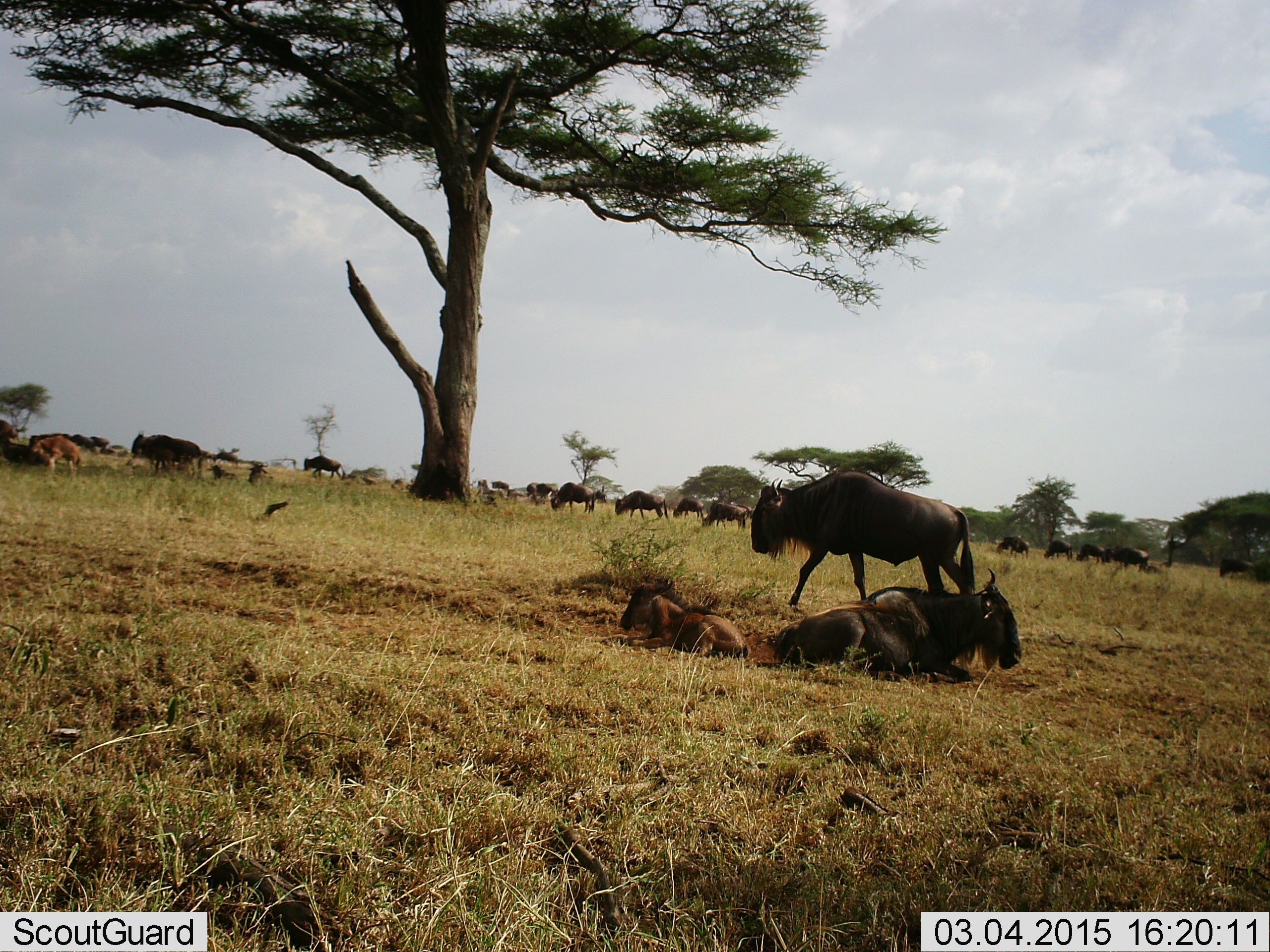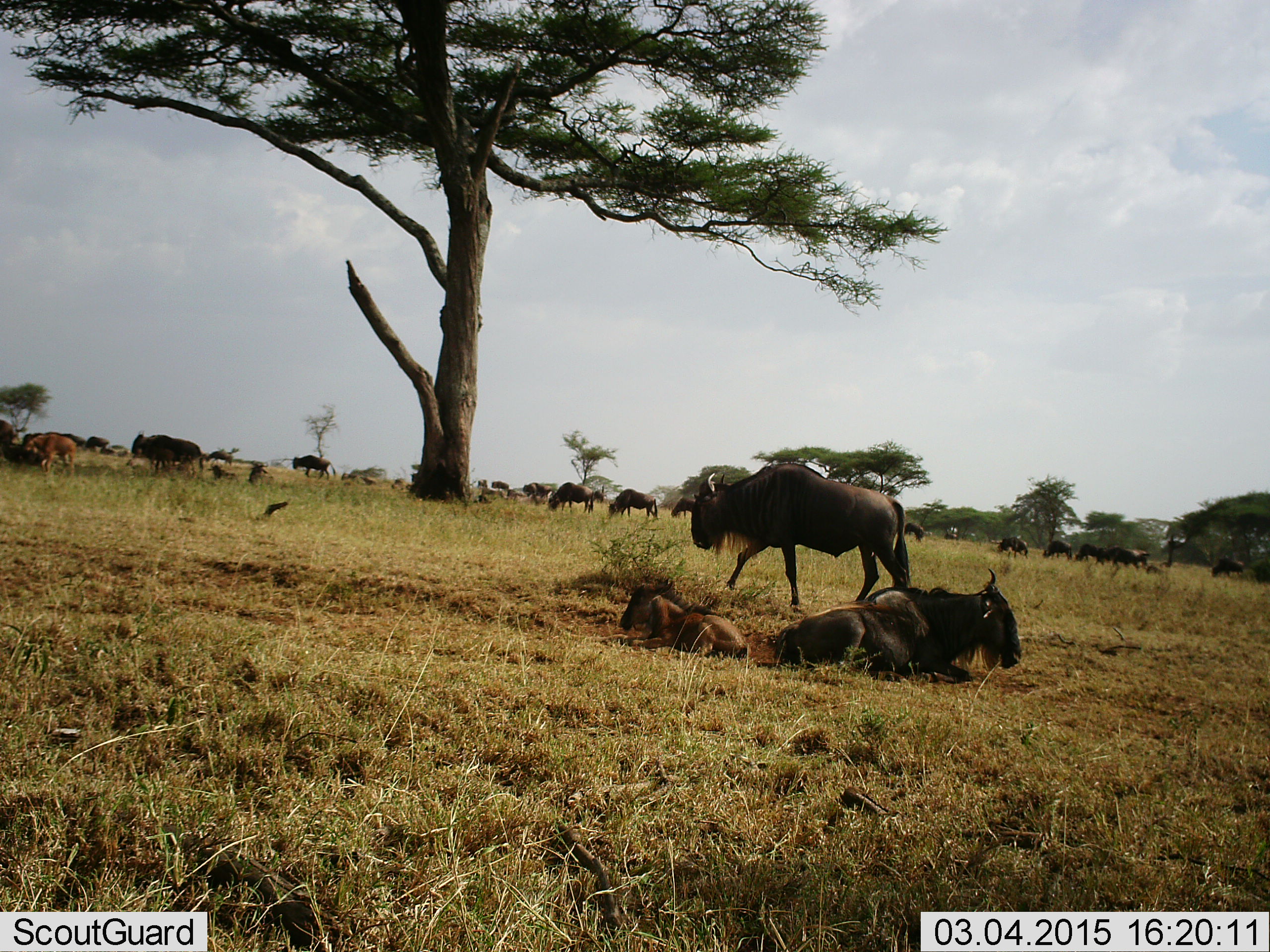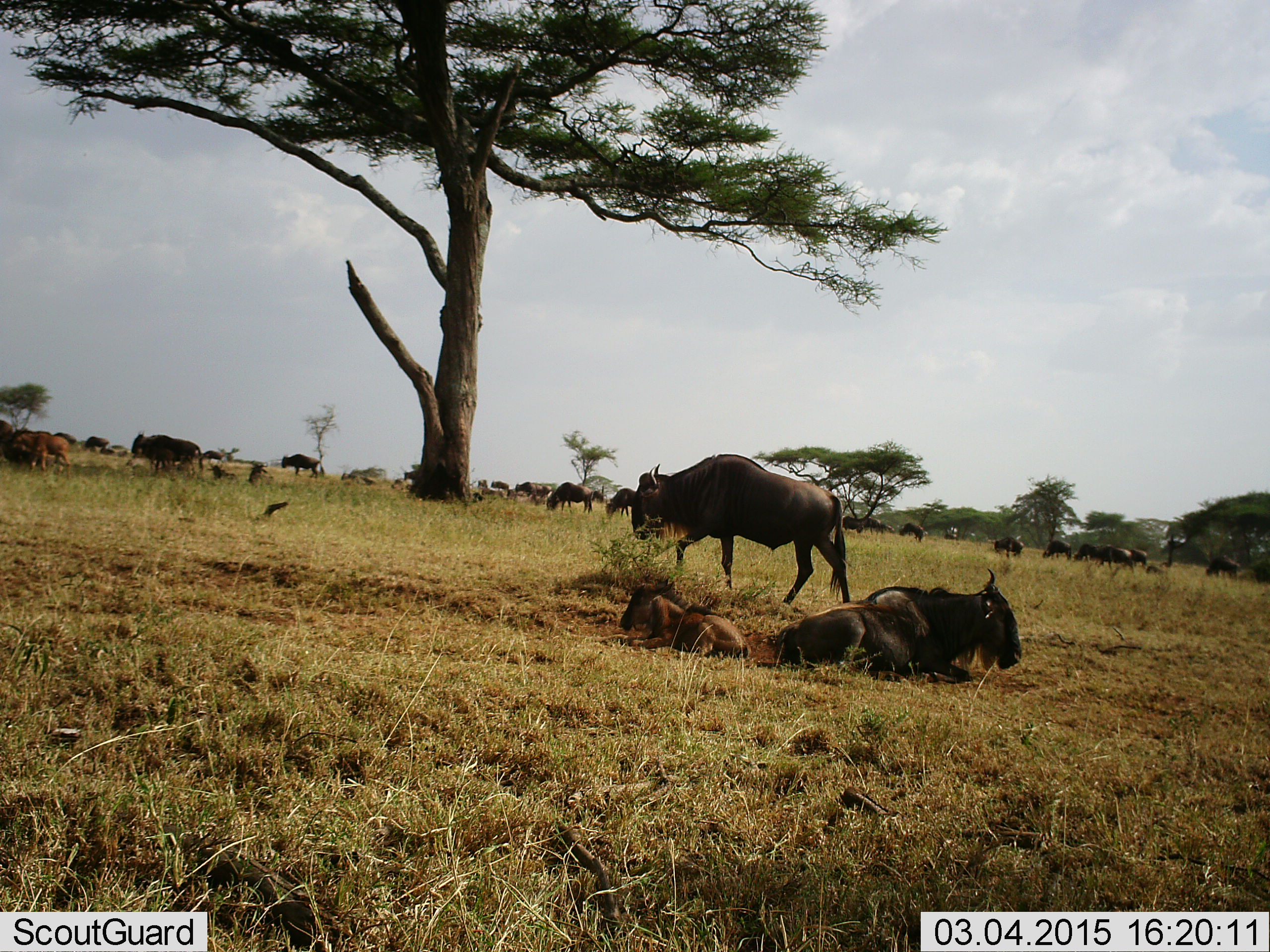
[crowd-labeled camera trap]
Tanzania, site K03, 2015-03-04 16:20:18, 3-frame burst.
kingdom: Animalia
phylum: Chordata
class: Mammalia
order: Artiodactyla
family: Bovidae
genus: Connochaetes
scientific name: Connochaetes taurinus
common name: blue wildebeest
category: wildebeest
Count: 11-50.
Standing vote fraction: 80%.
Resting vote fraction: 100%.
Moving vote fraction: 80%.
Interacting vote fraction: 0%.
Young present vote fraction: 90%.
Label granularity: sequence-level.